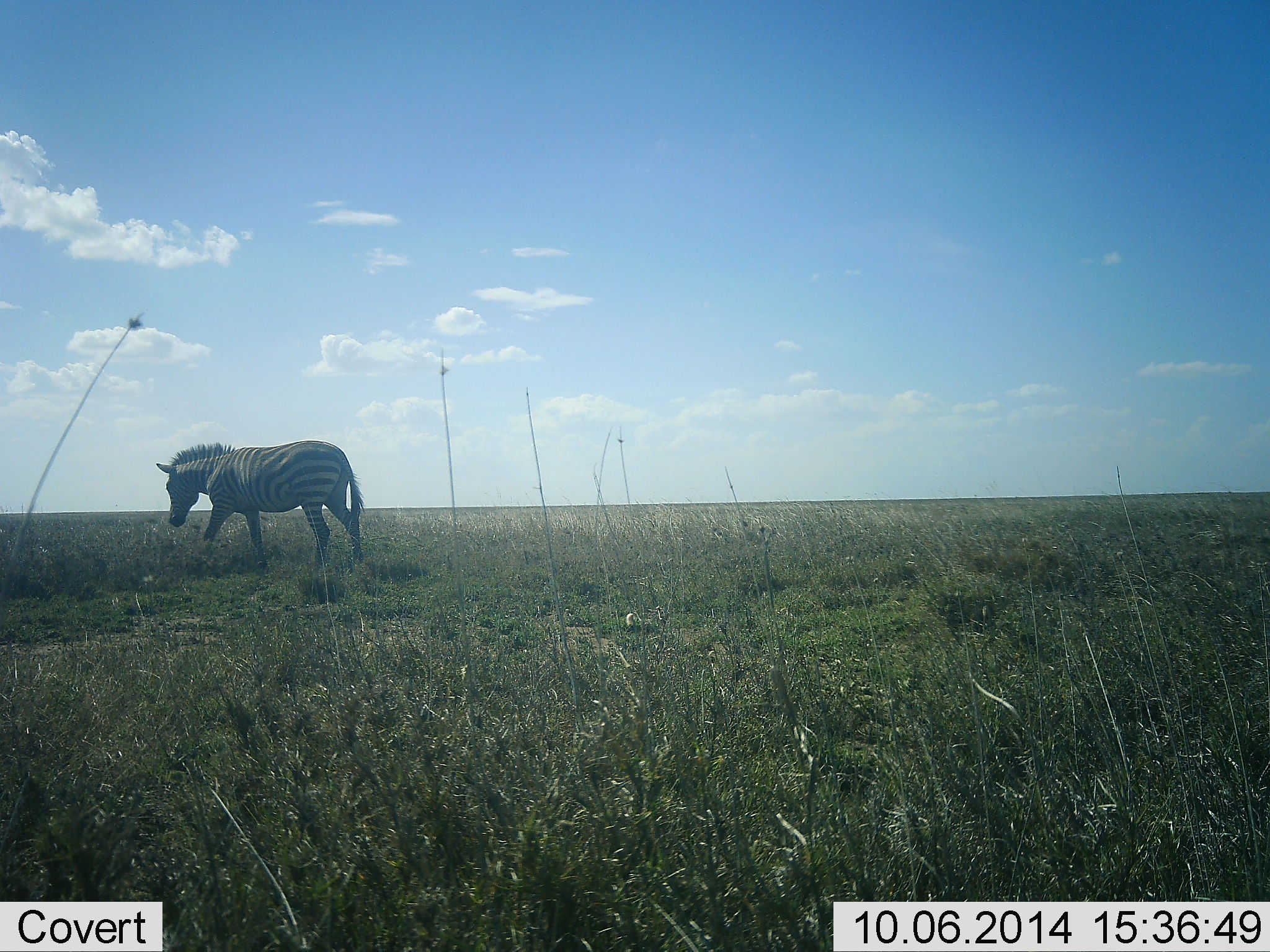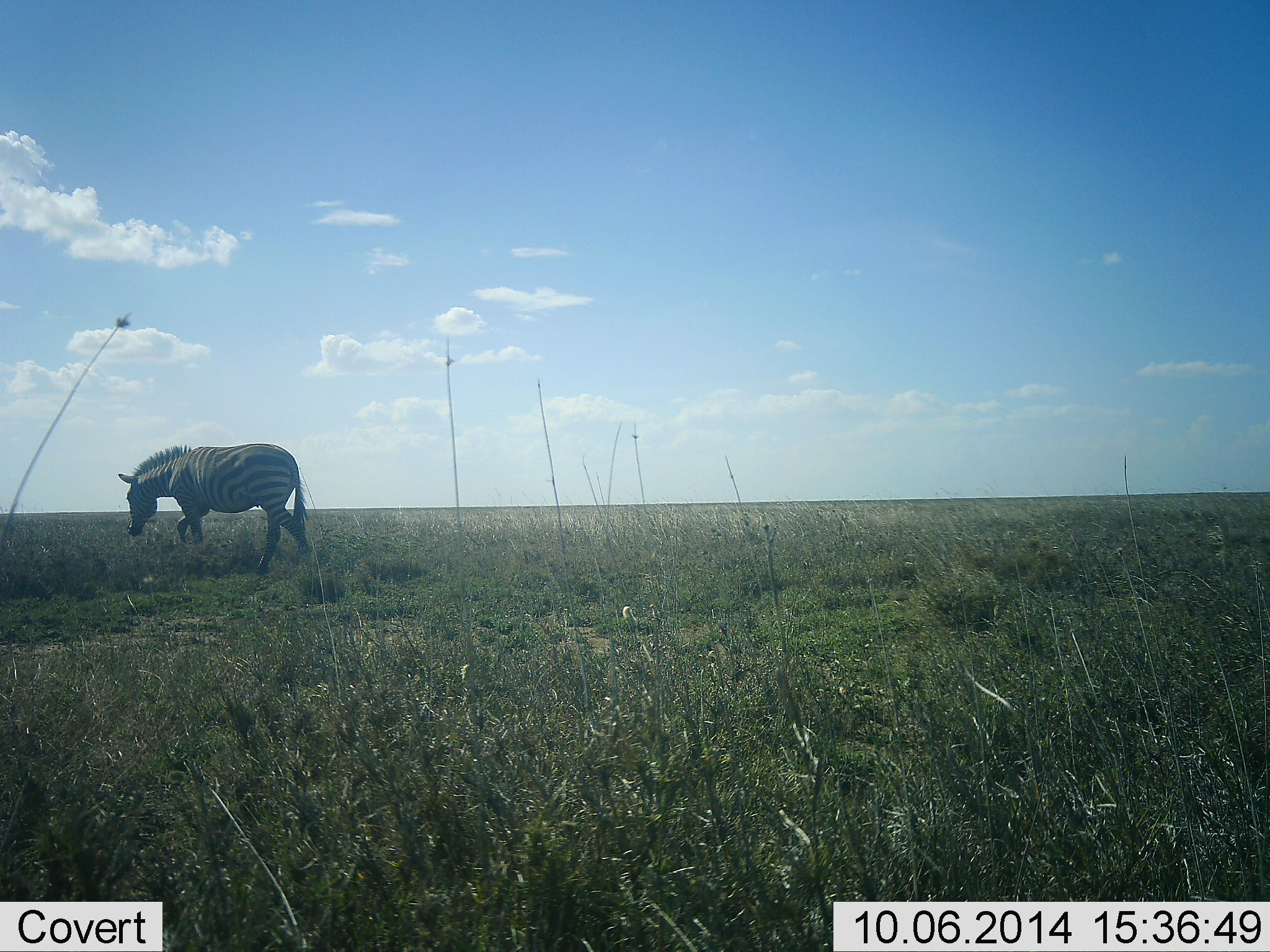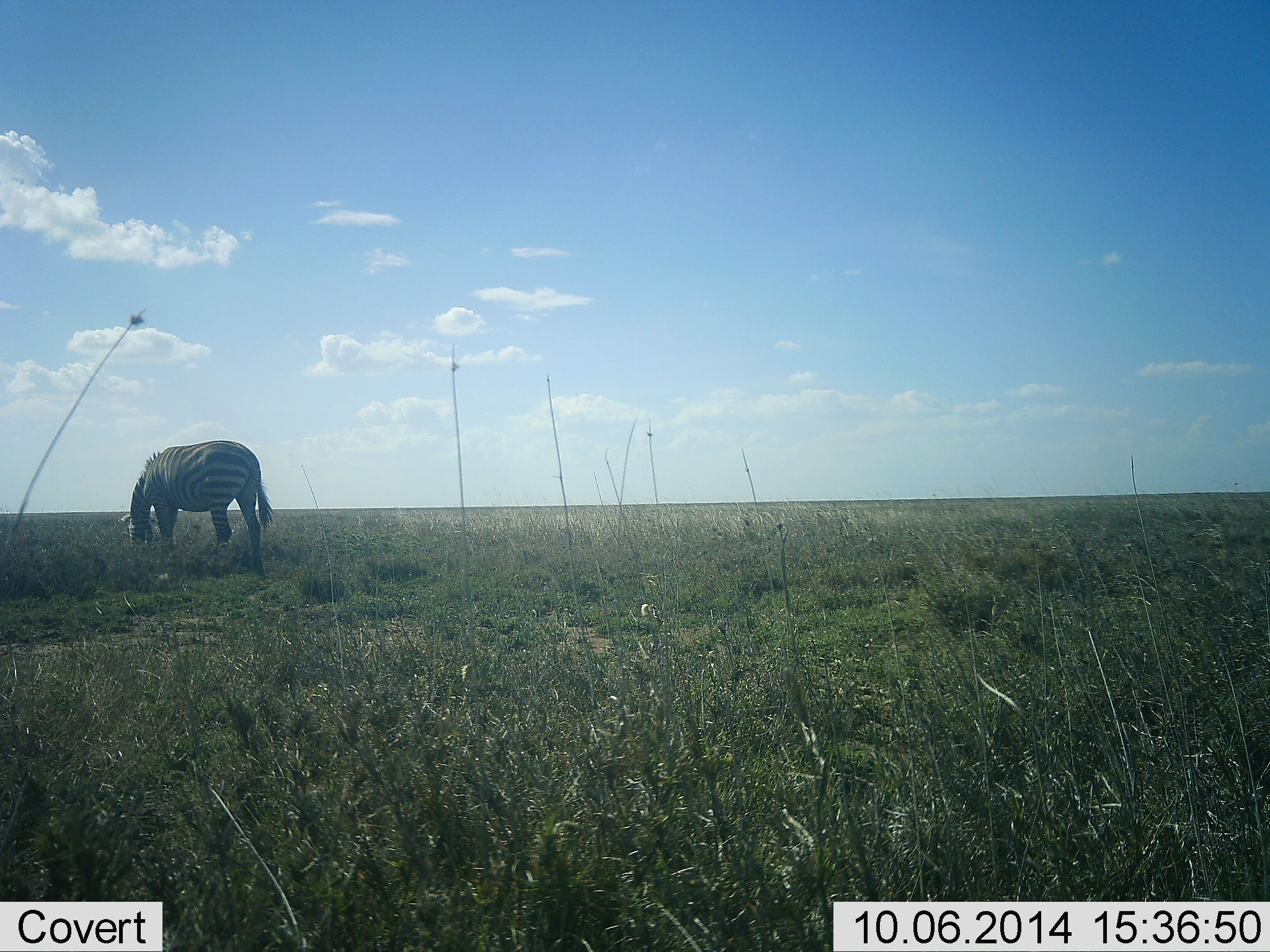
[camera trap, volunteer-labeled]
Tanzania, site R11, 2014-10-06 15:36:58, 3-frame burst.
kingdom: Animalia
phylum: Chordata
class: Mammalia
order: Perissodactyla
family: Equidae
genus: Equus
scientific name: Equus quagga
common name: plains zebra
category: zebra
Zebra (plains zebra) (Equus quagga), count 1. Behavior (volunteer vote fractions): standing 10%, resting 0%, moving 90%, interacting 0%. Young present (vote fraction): 0%. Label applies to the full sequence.